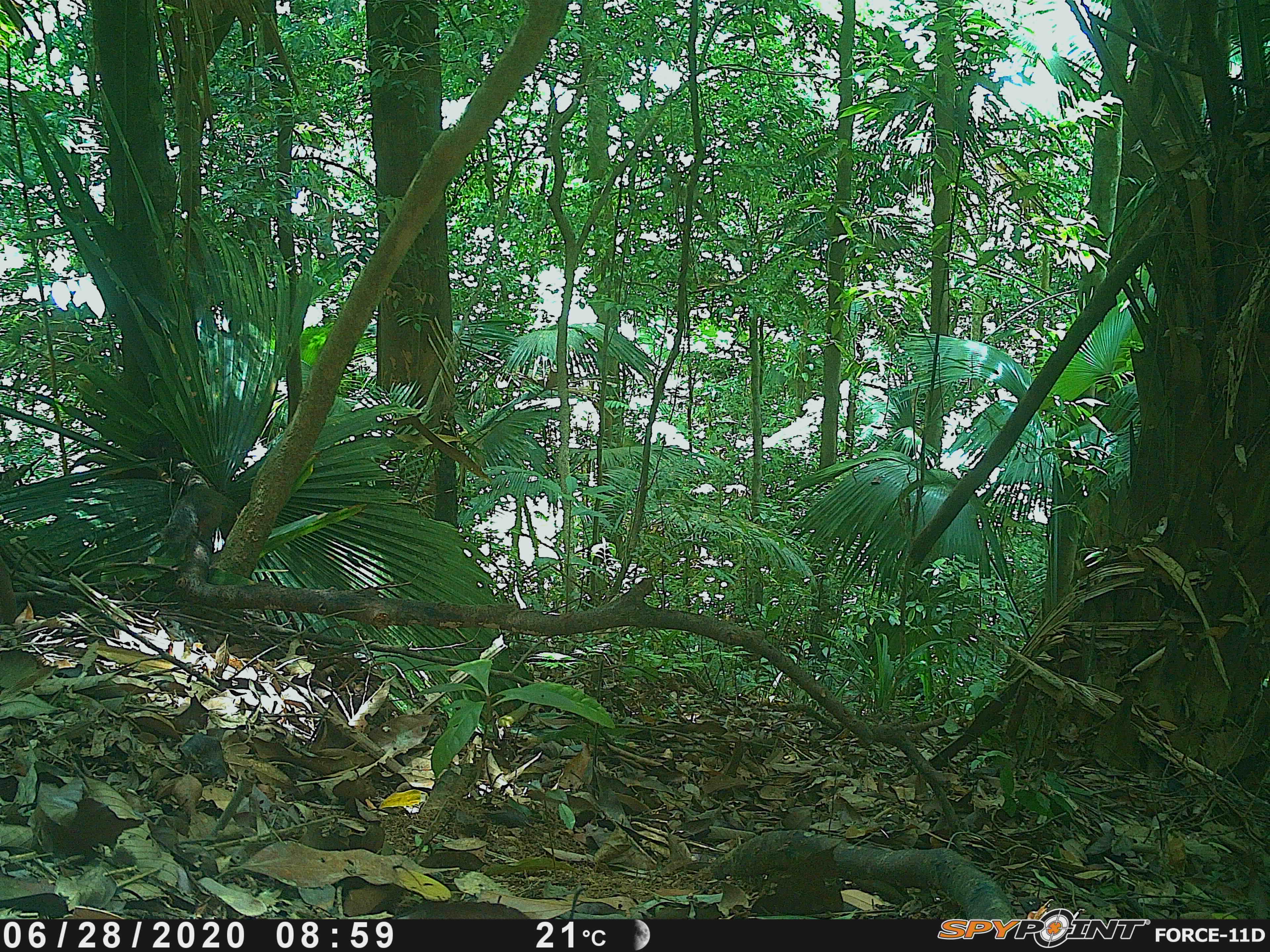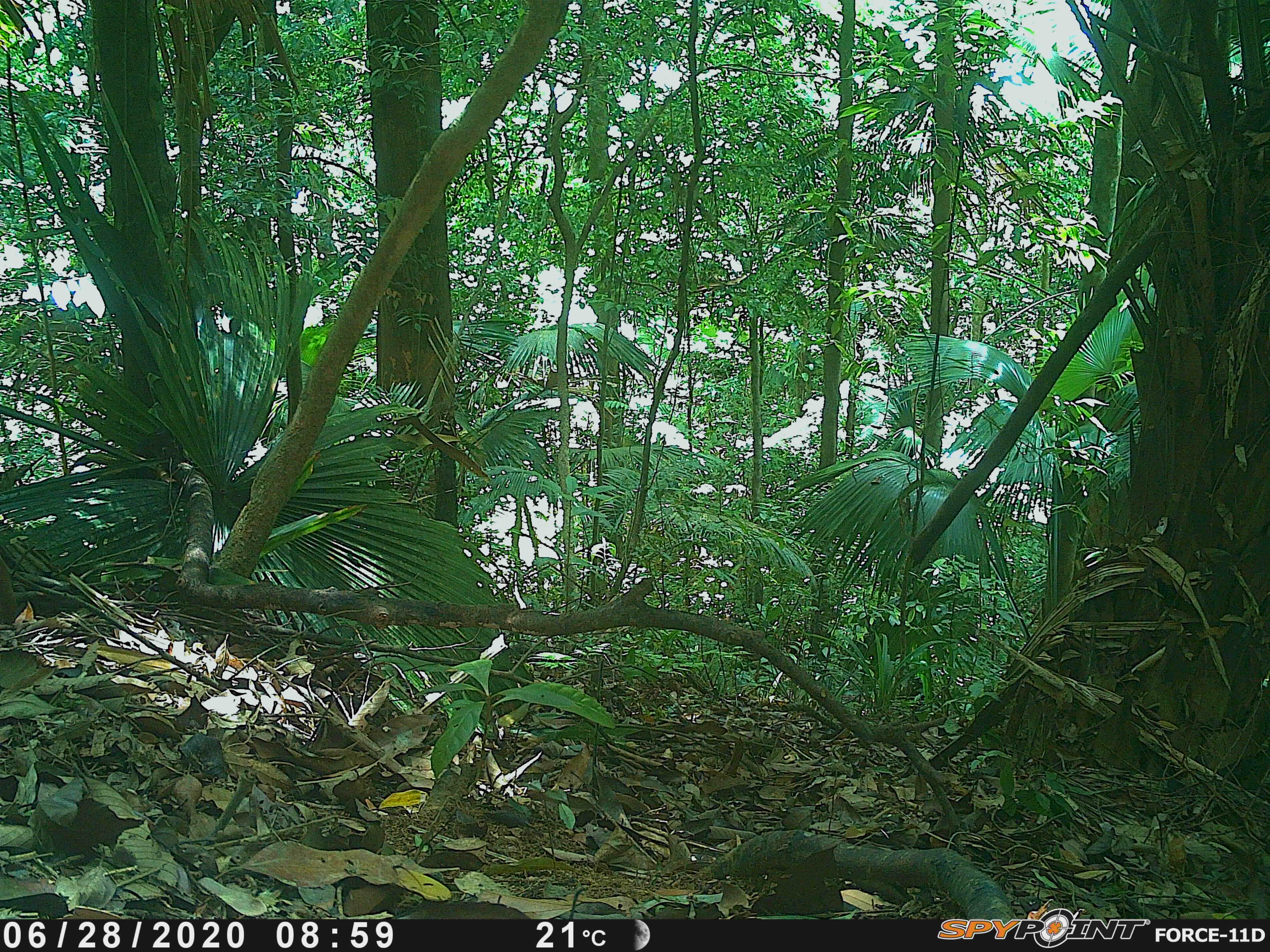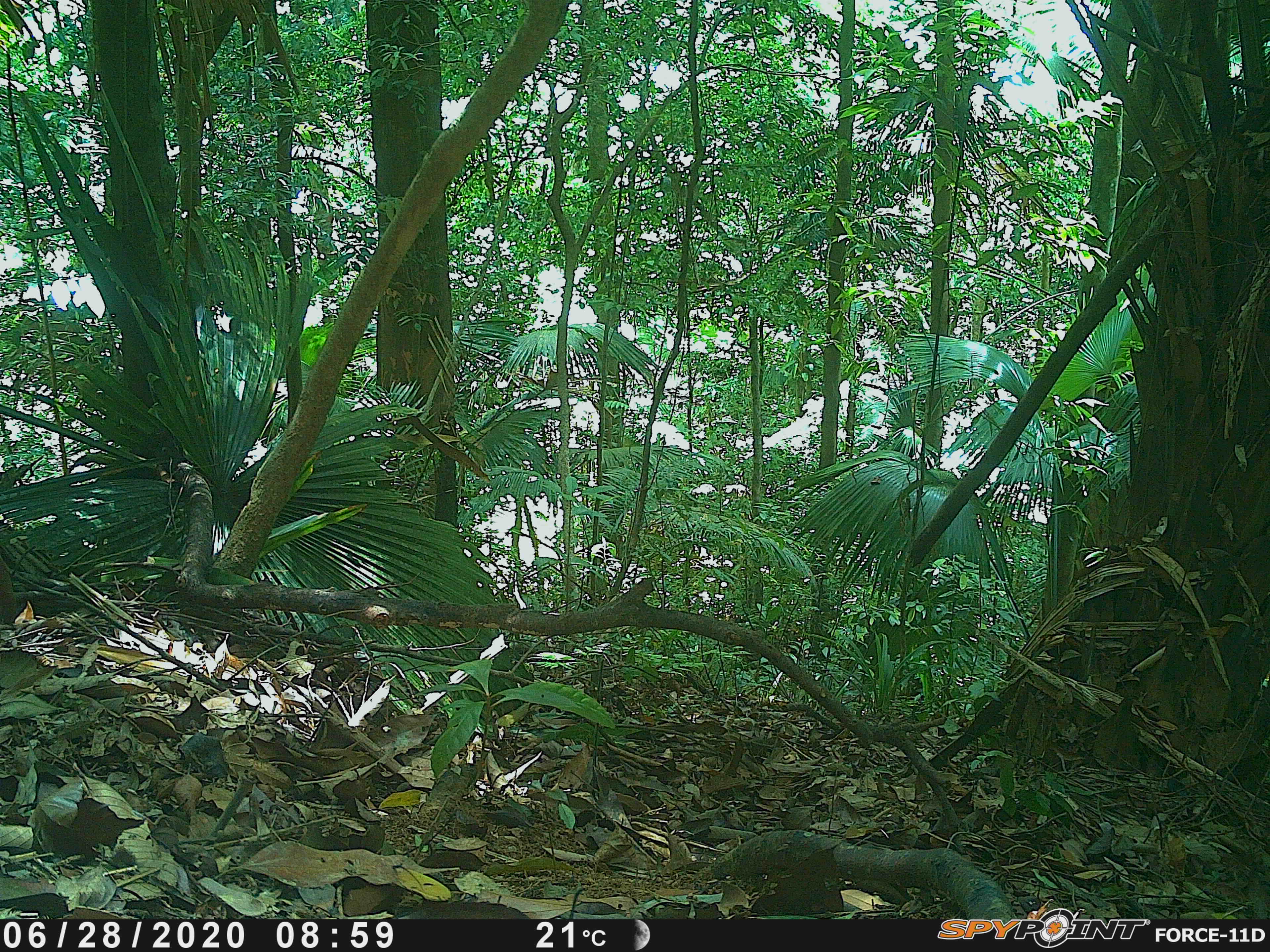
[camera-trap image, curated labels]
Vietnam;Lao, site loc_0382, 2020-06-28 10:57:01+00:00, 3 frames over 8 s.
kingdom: Animalia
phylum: Chordata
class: Mammalia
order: Rodentia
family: Sciuridae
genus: Dremomys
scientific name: Dremomys rufigenis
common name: red-cheeked squirrel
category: red cheeked squirrel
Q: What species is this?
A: Red cheeked squirrel (red-cheeked squirrel) (Dremomys rufigenis).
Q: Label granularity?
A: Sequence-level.